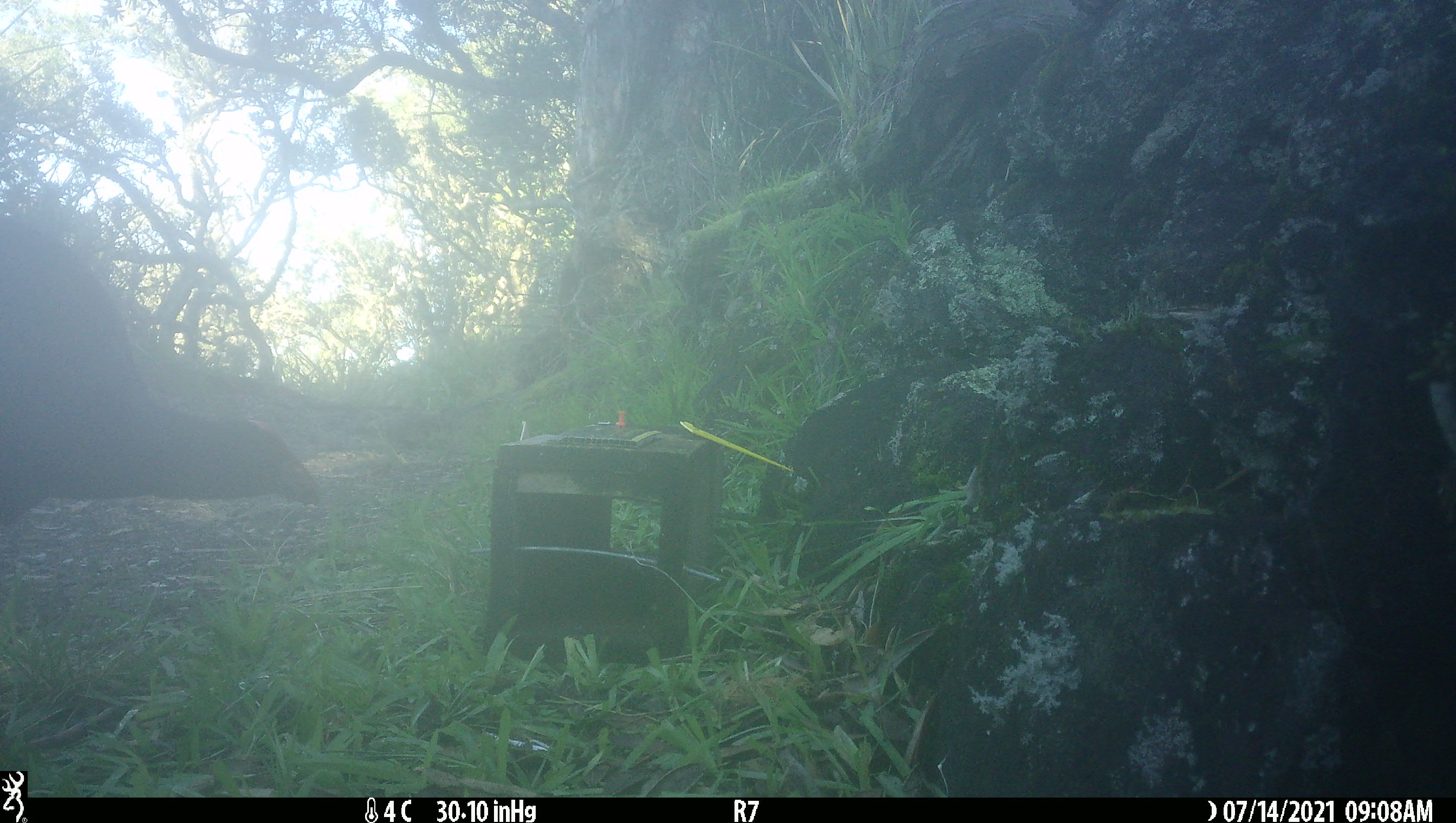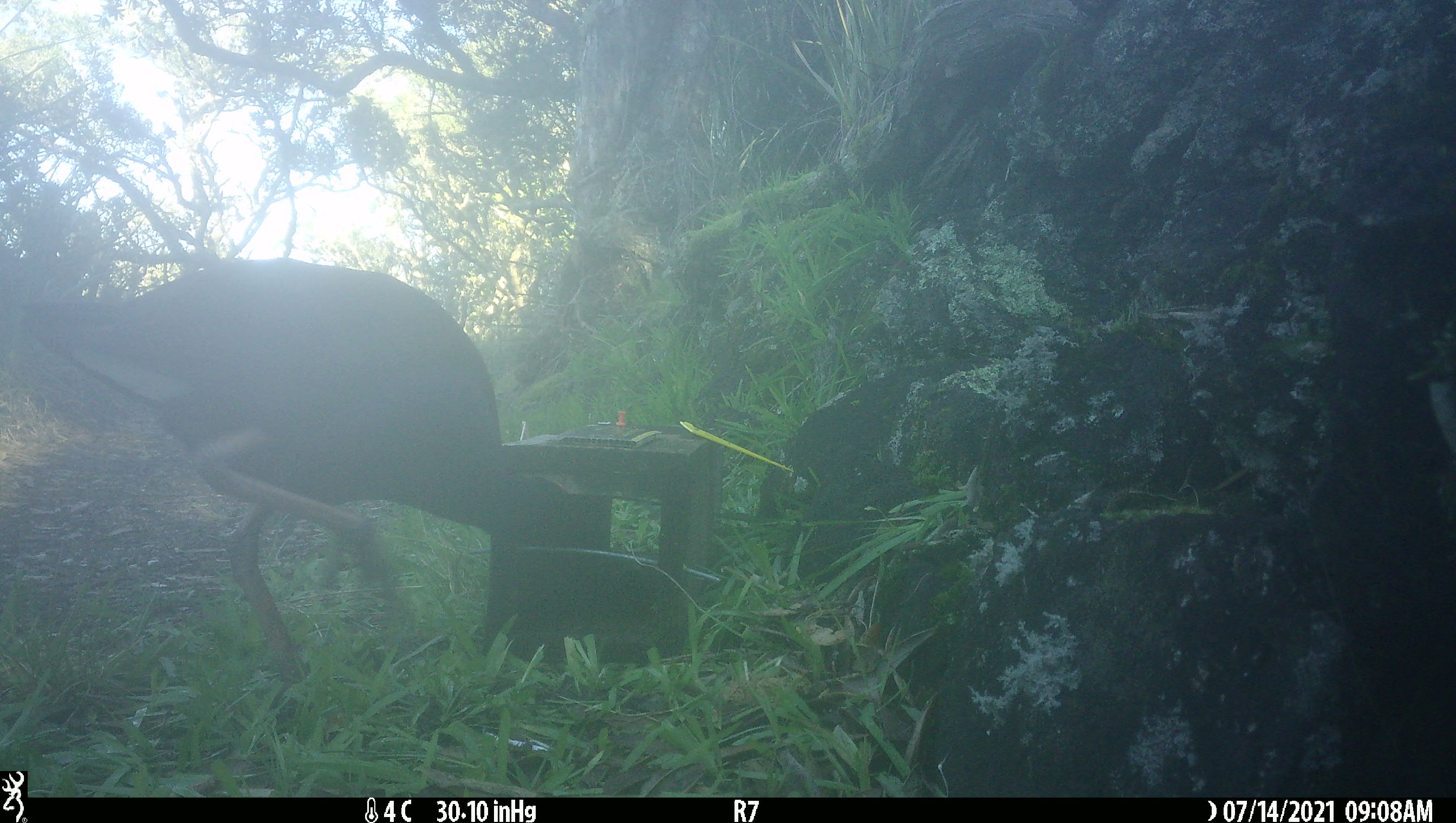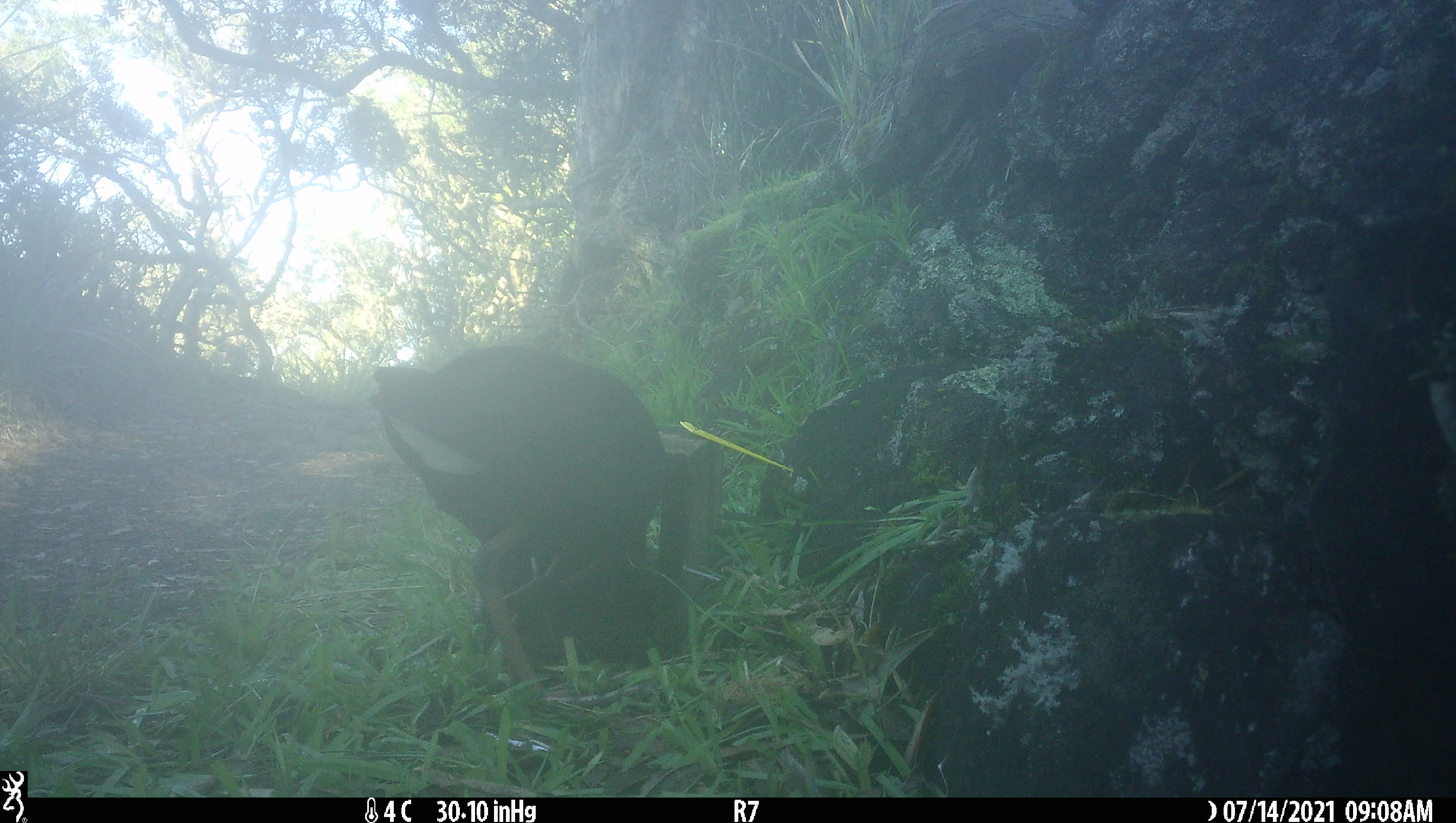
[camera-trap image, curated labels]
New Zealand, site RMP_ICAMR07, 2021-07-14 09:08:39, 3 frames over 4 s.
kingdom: Animalia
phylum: Chordata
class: Aves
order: Gruiformes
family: Rallidae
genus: Porphyrio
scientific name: Porphyrio melanotus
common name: australasian swamphen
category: pukeko